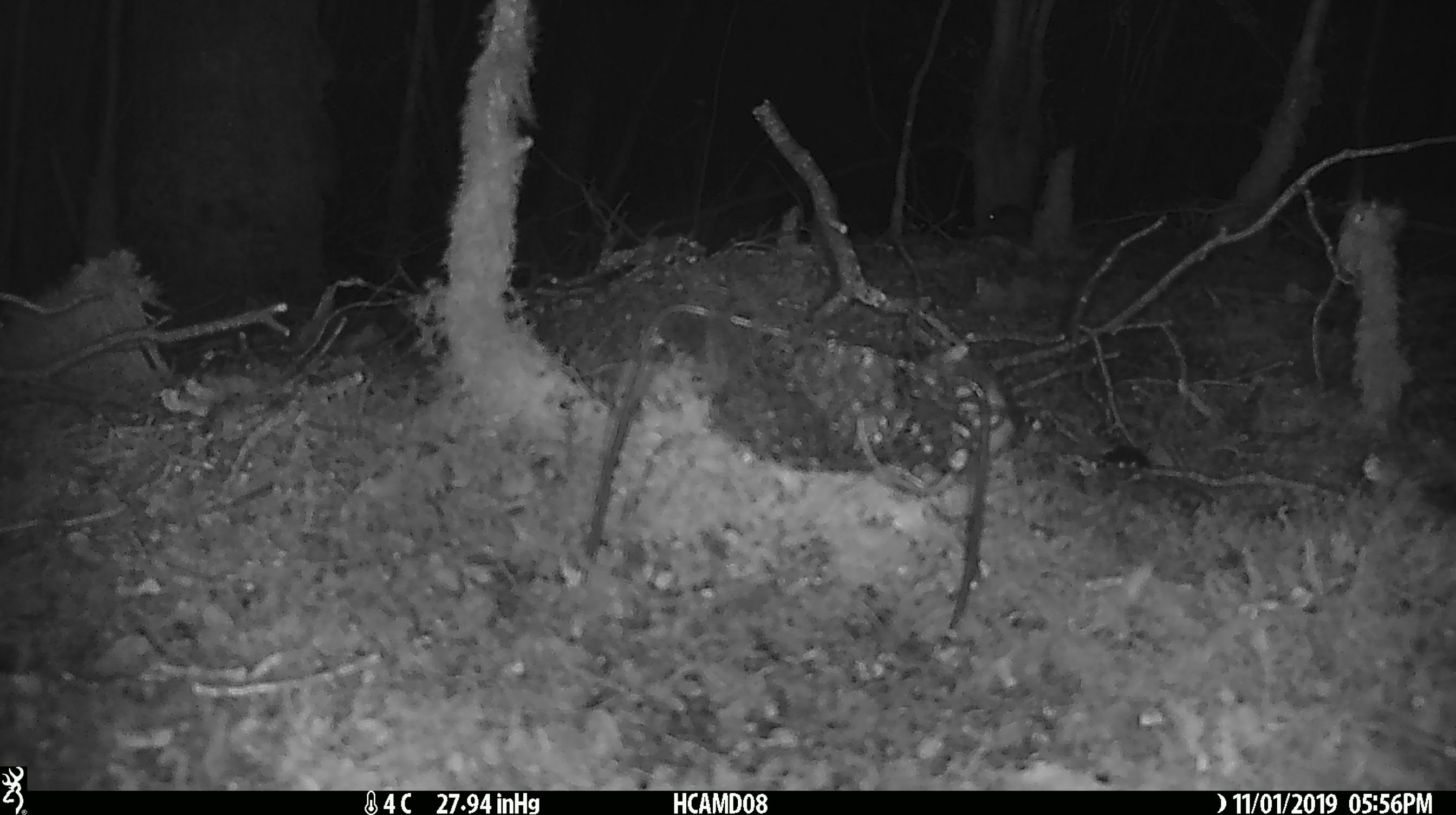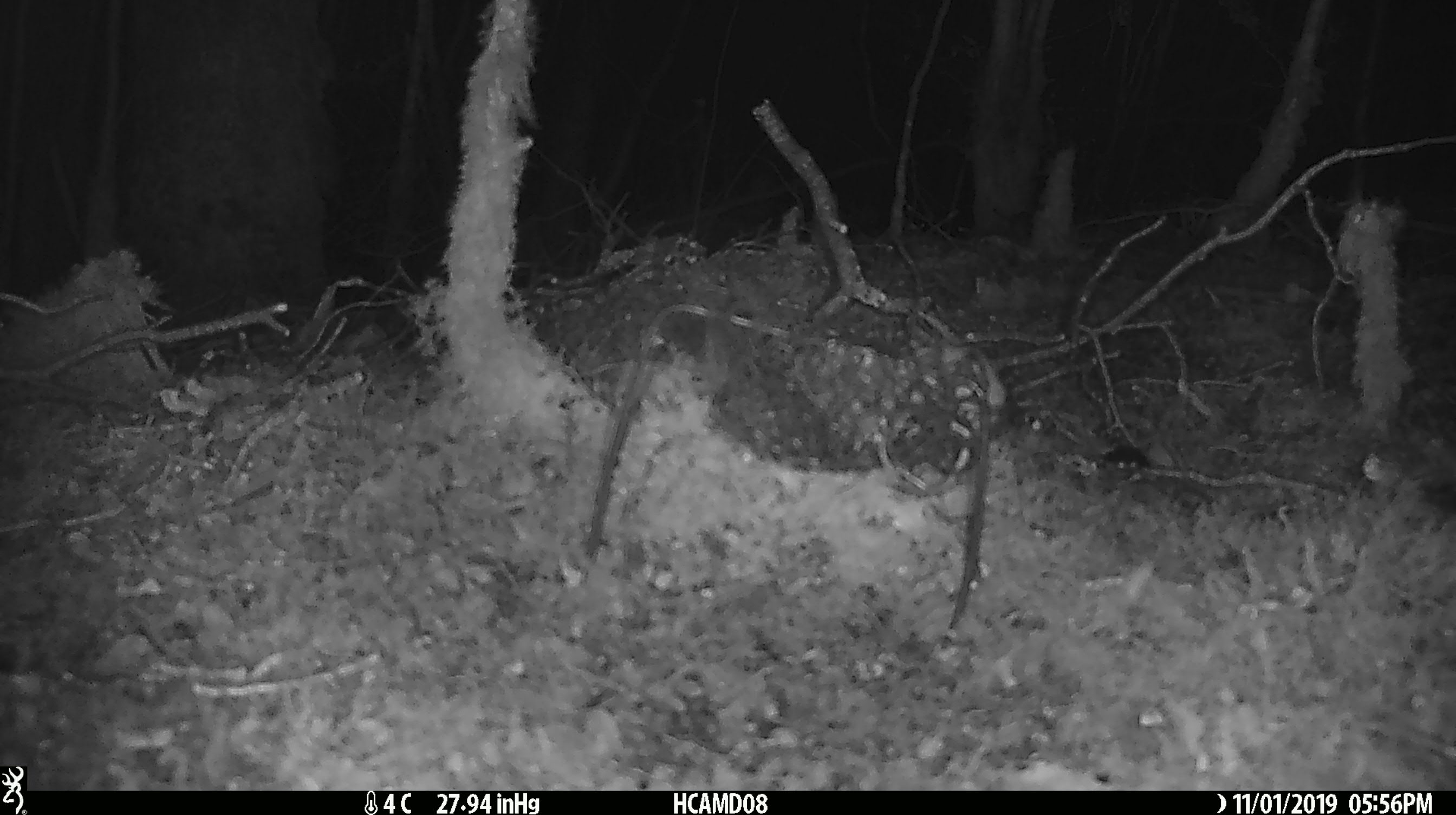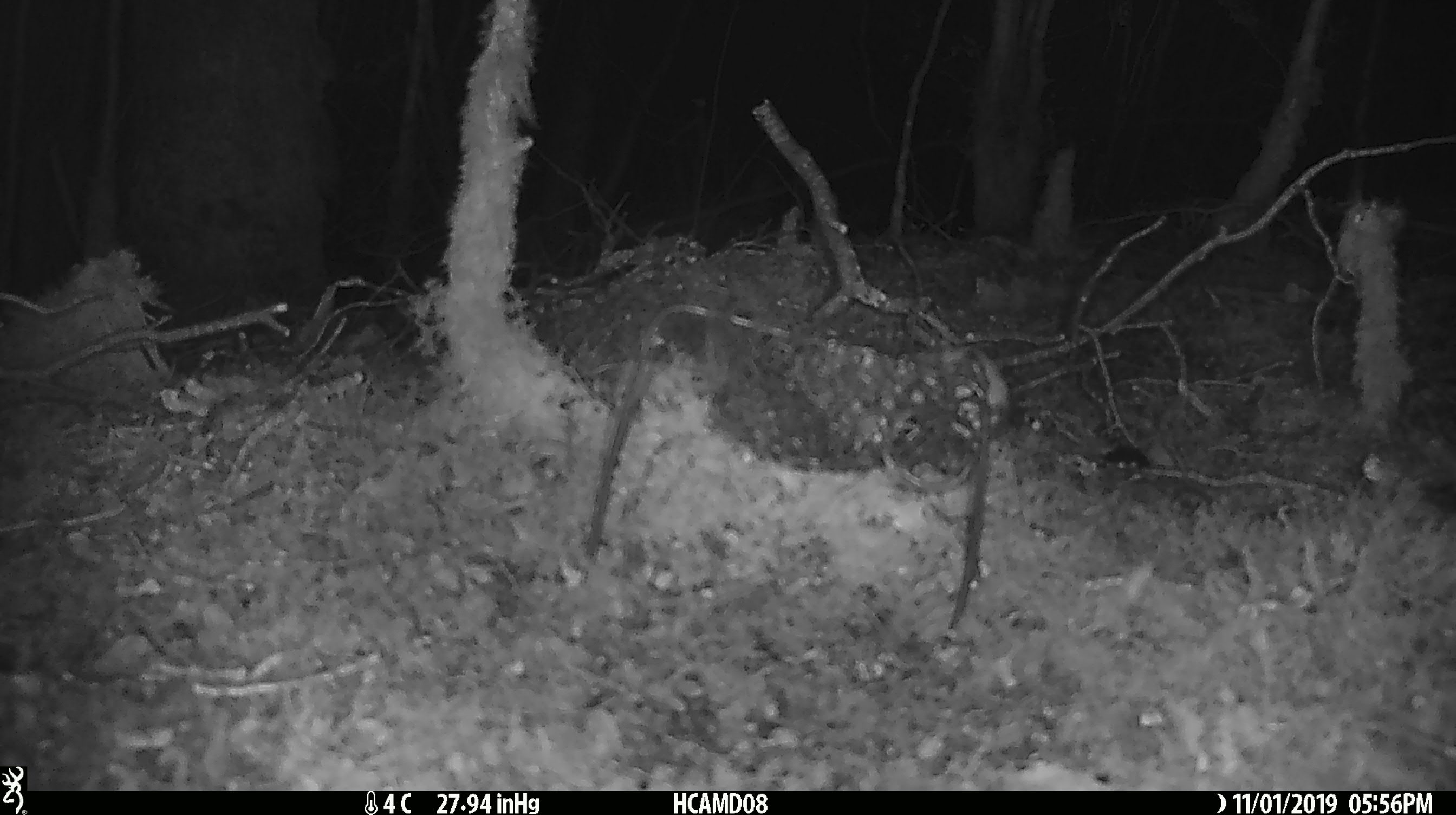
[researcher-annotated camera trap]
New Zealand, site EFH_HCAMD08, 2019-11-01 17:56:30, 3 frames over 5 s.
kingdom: Animalia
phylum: Chordata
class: Mammalia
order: Rodentia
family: Muridae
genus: Mus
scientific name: Mus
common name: mouse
Mouse (Mus).